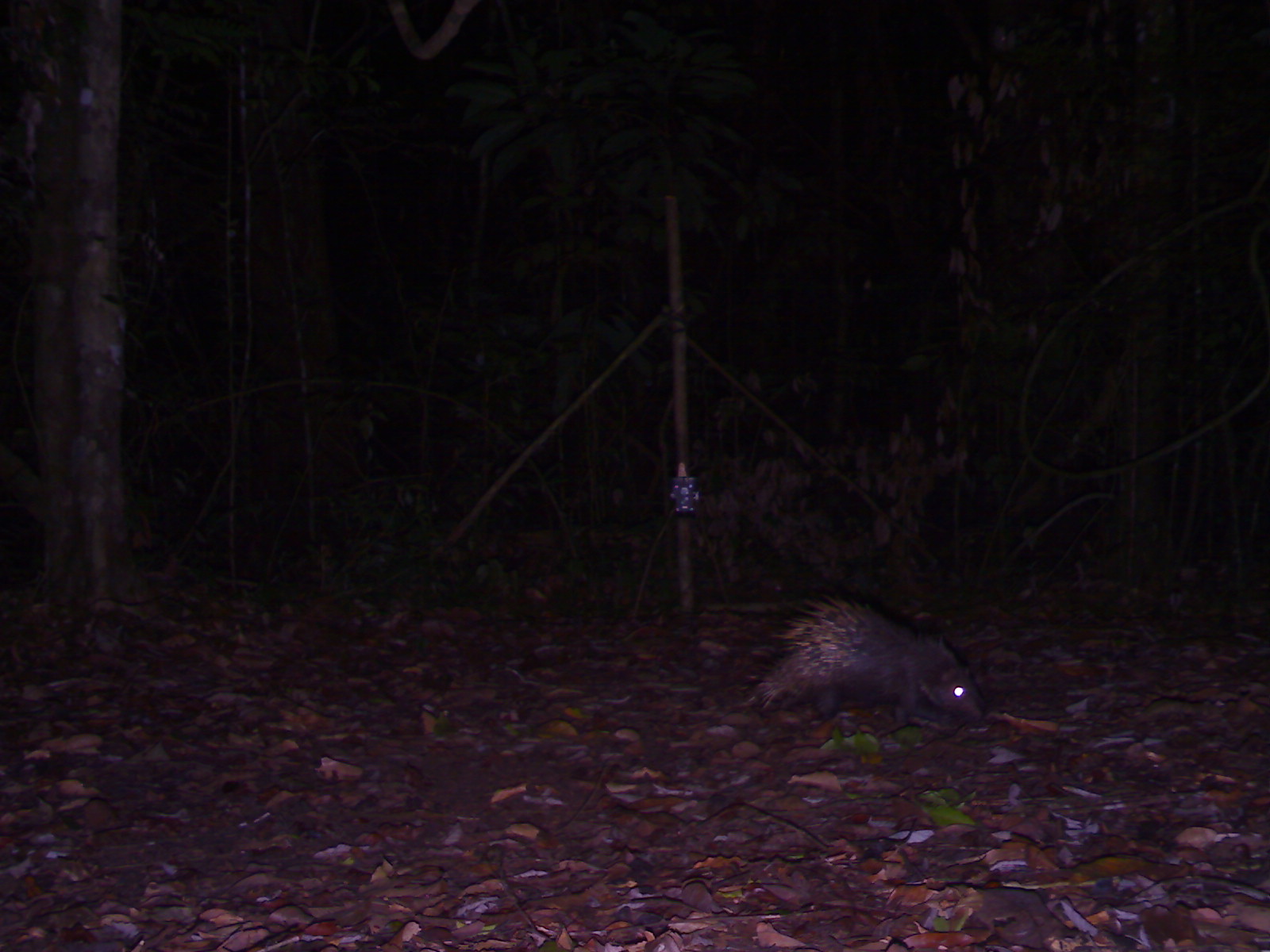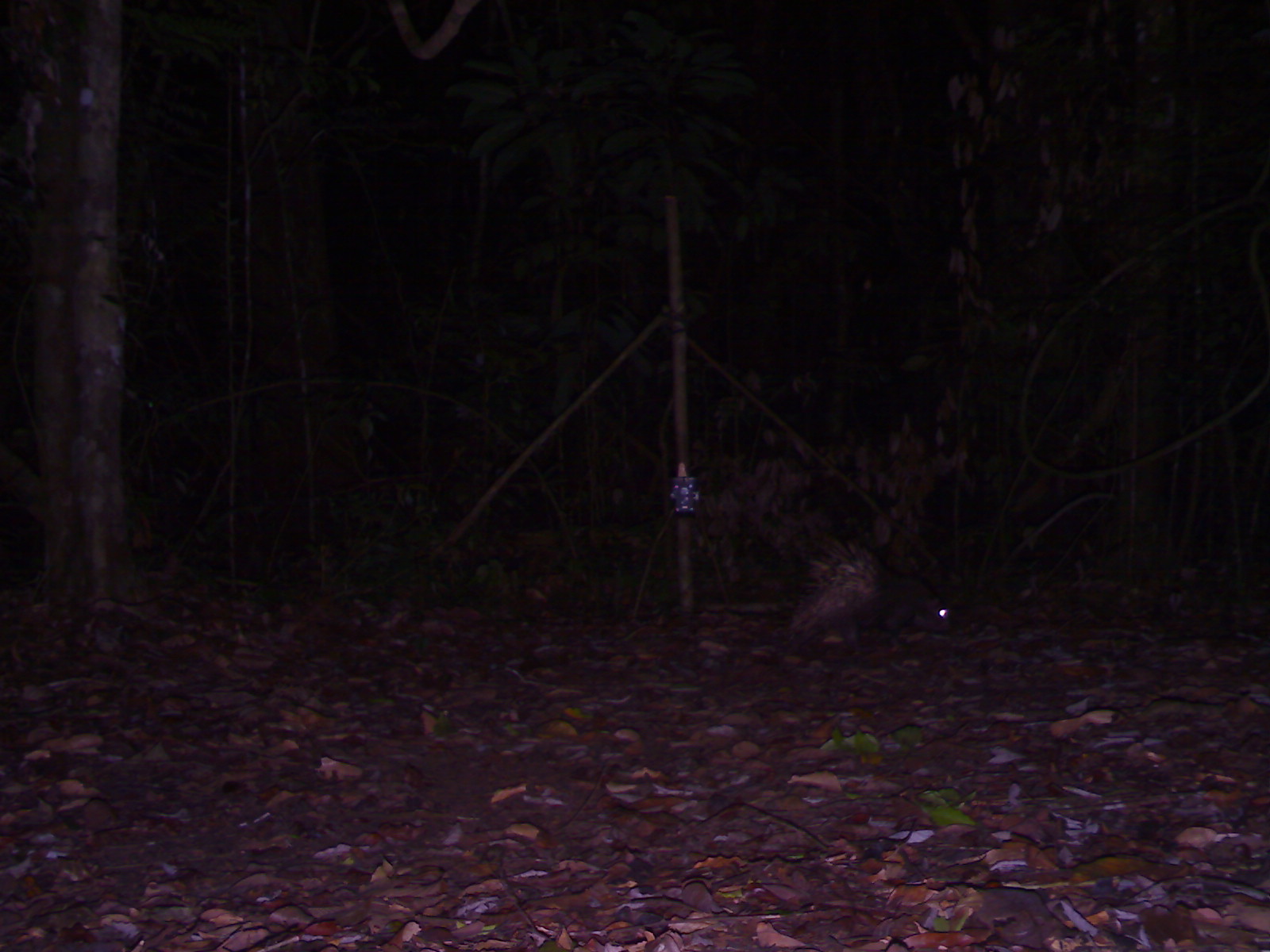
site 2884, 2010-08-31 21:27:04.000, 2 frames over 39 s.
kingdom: Animalia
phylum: Chordata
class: Mammalia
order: Rodentia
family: Hystricidae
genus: Hystrix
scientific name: Hystrix brachyura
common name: east asian porcupine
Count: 1.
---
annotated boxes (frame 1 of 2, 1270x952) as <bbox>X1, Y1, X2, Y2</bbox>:
hystrix brachyura: <bbox>747, 591, 987, 727</bbox>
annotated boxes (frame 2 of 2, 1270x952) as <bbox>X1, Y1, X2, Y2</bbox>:
hystrix brachyura: <bbox>774, 531, 954, 653</bbox>